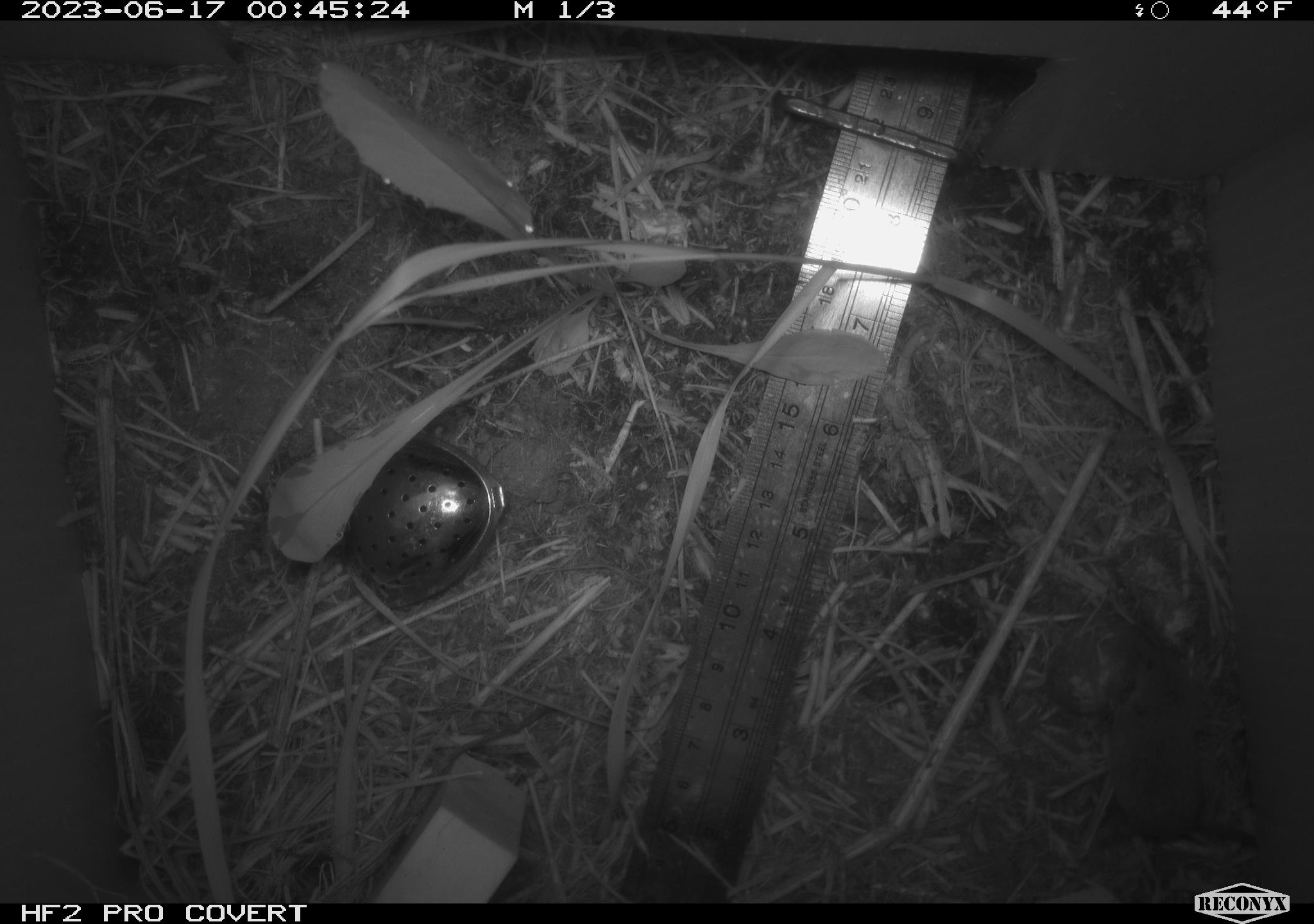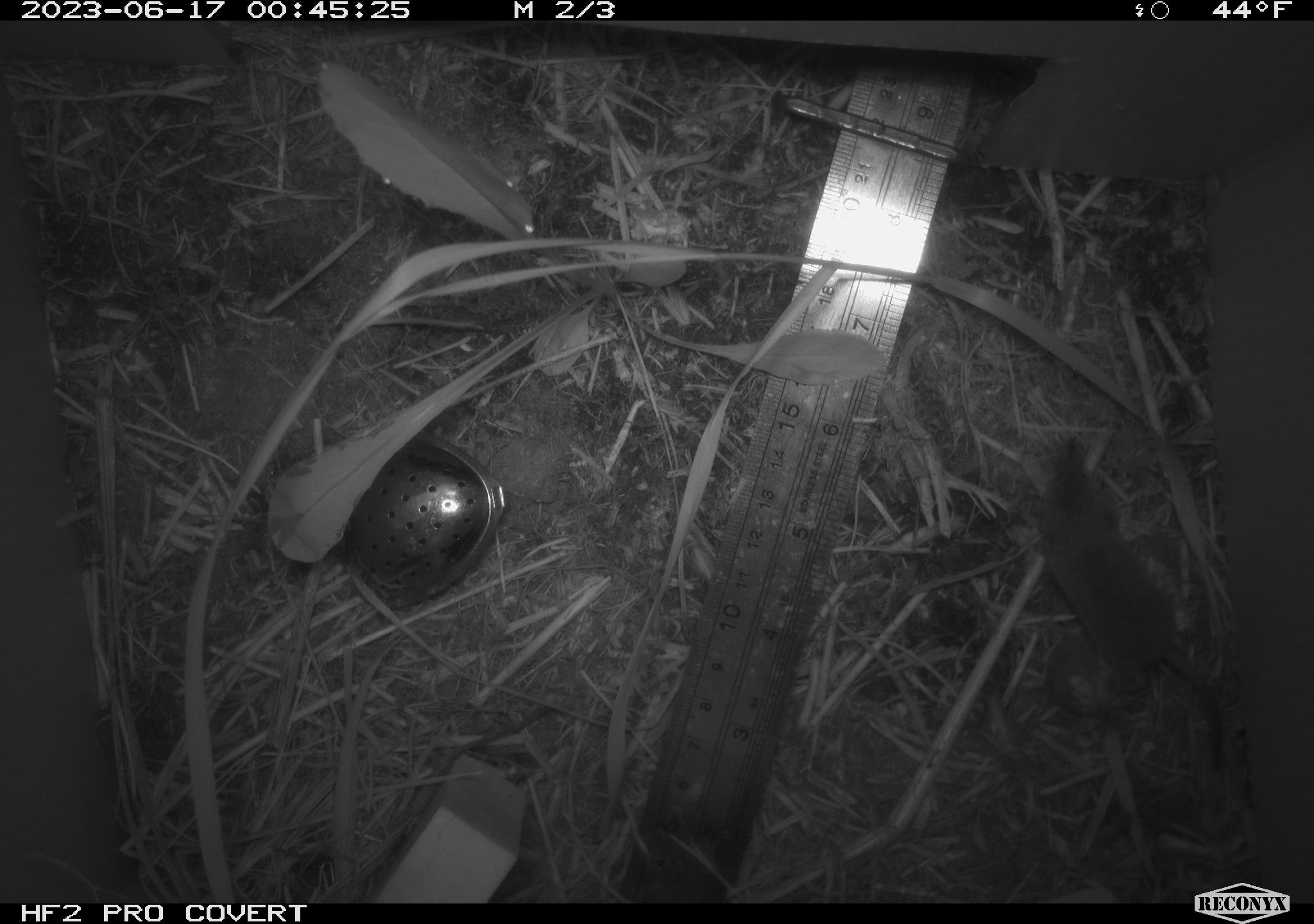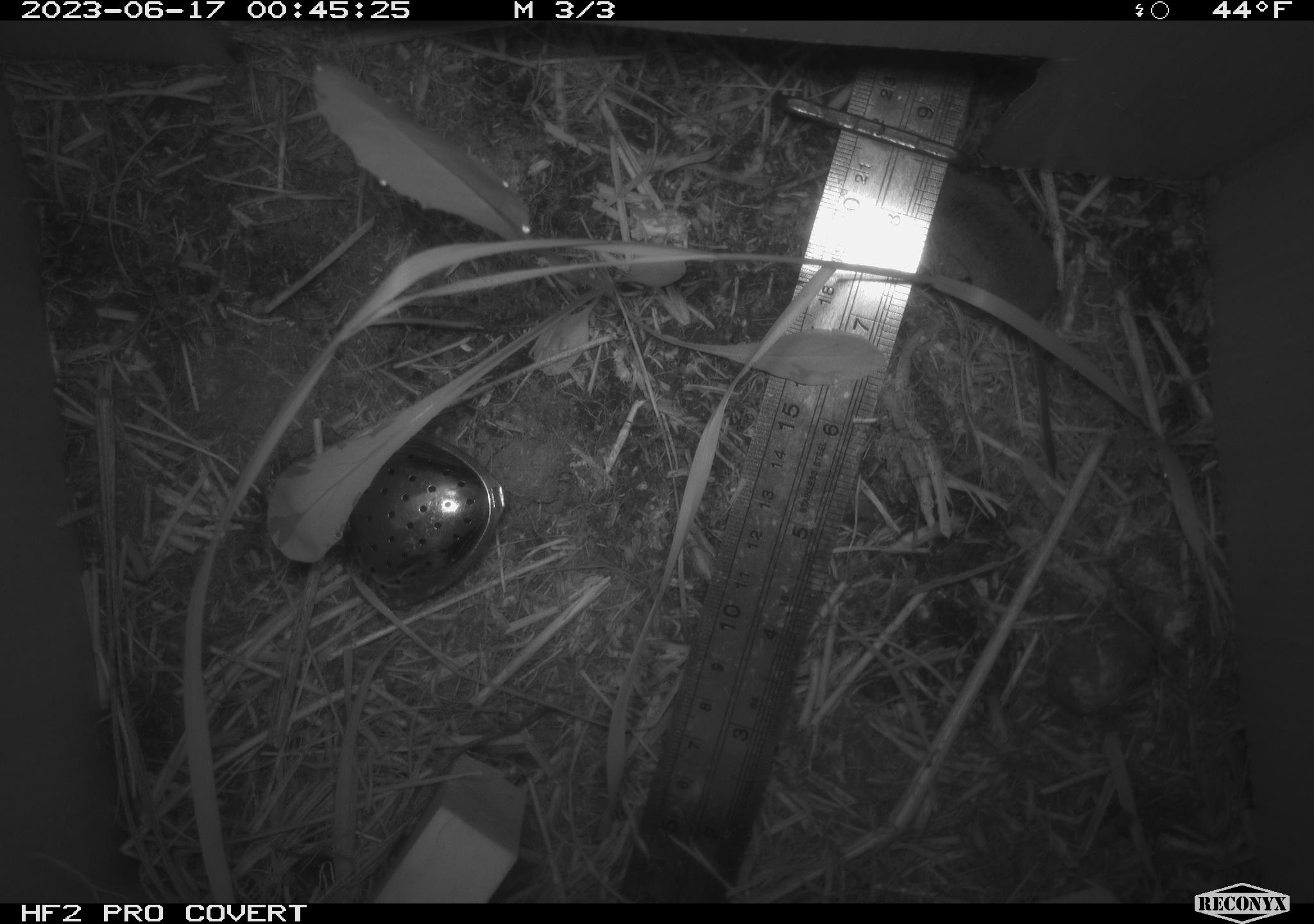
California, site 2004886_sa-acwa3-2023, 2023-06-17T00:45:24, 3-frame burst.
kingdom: Animalia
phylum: Chordata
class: Mammalia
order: Eulipotyphla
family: Soricidae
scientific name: Soricidae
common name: shrews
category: soricidae family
Soricidae family (shrews) (Soricidae).